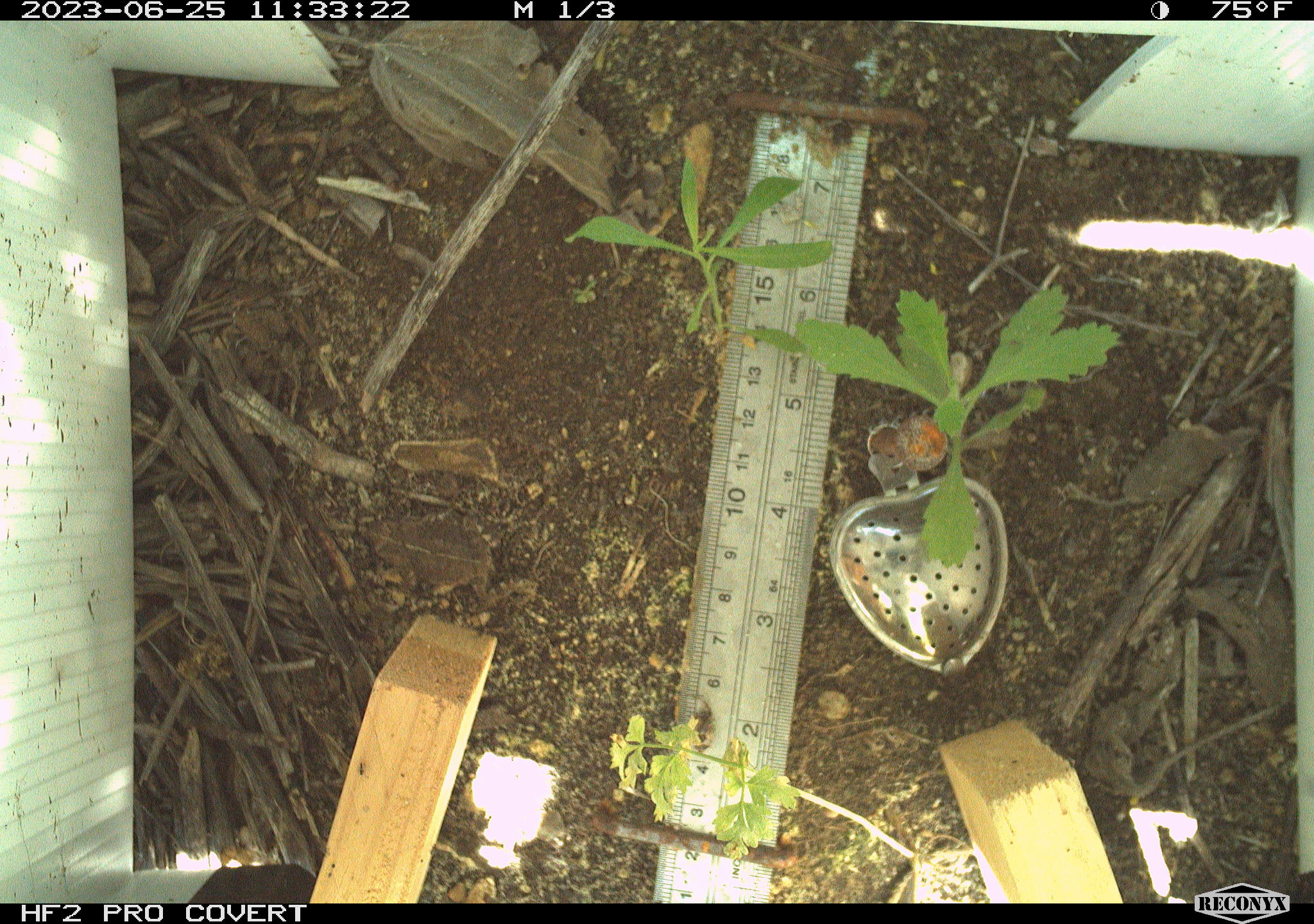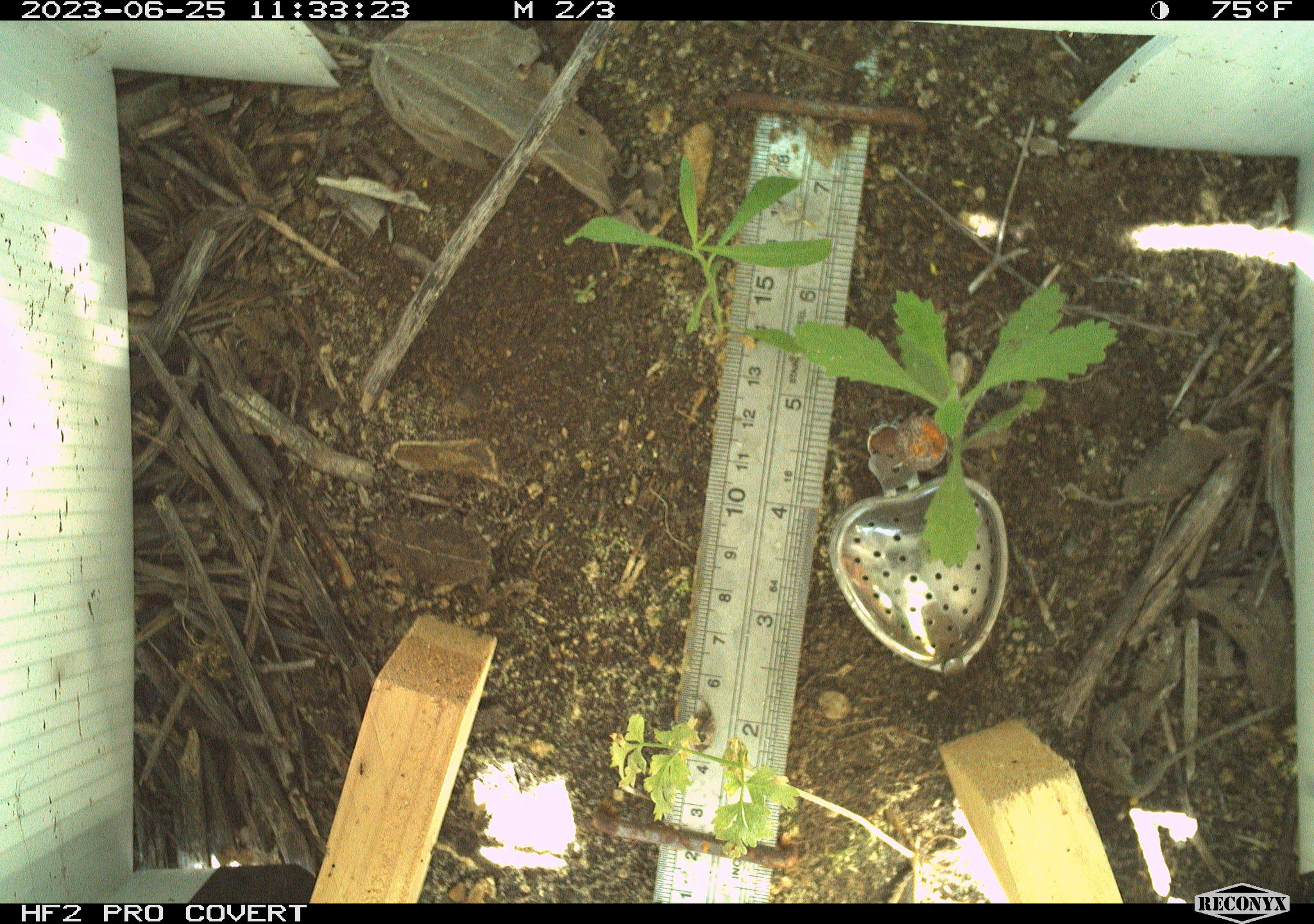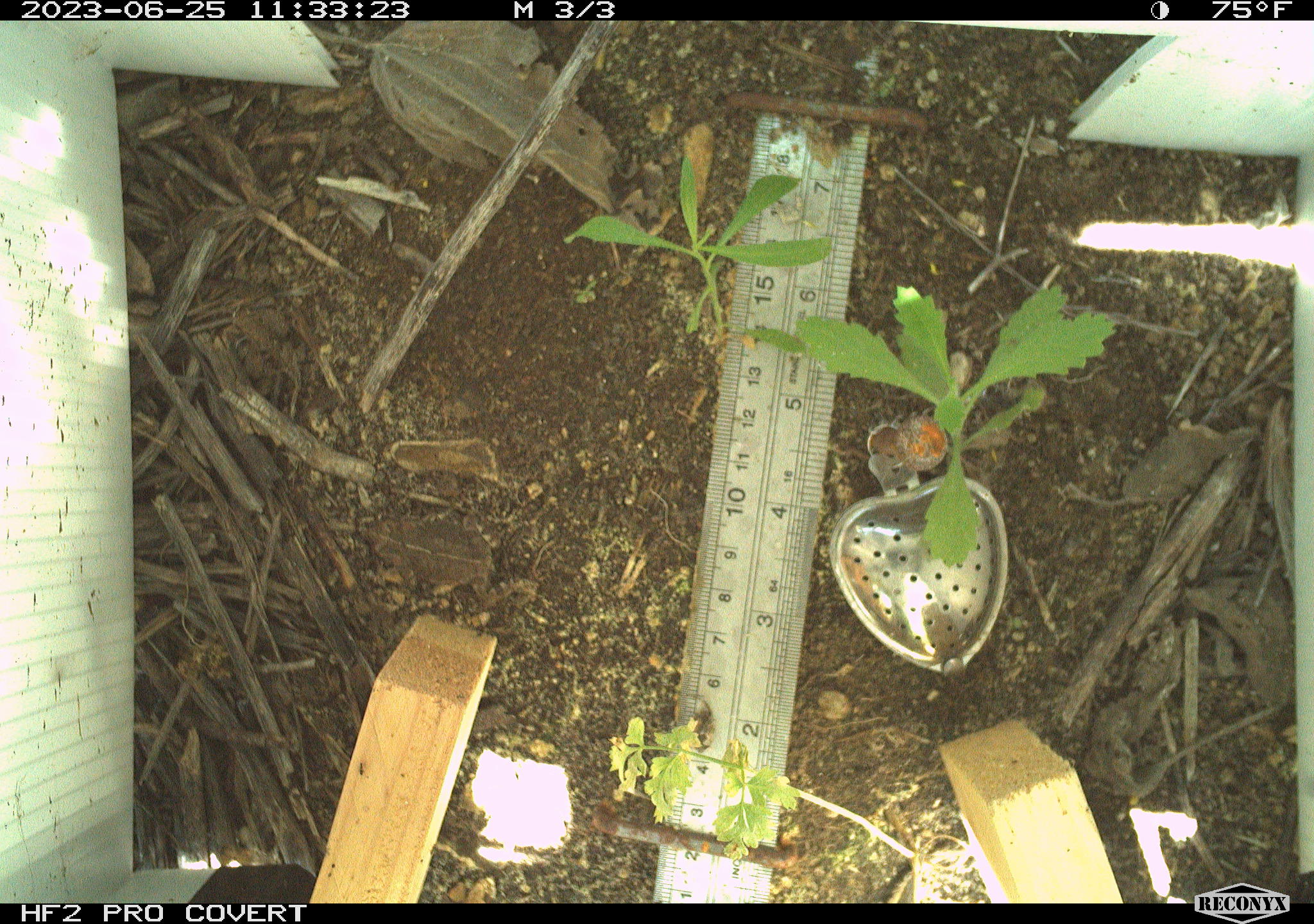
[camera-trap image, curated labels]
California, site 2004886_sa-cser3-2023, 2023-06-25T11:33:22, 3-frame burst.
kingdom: Animalia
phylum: Chordata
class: Amphibia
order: Anura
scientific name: Anura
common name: frogs